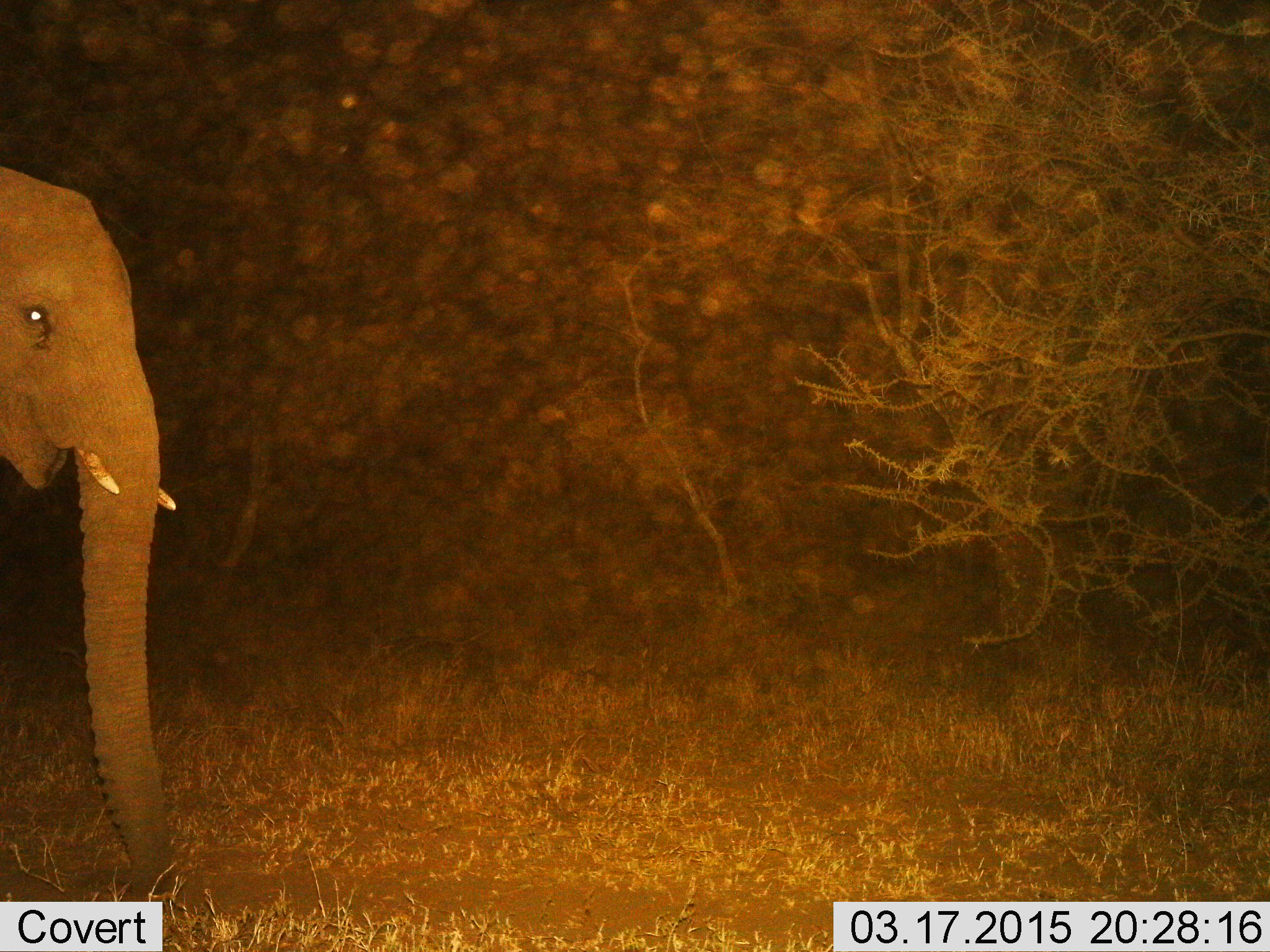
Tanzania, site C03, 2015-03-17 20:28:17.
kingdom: Animalia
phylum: Chordata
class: Mammalia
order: Proboscidea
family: Elephantidae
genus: Loxodonta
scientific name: Loxodonta africana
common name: african bush elephant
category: elephant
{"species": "elephant (african bush elephant) (Loxodonta africana)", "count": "1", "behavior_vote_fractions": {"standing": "60%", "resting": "0%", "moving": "40%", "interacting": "0%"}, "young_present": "0%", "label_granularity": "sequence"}